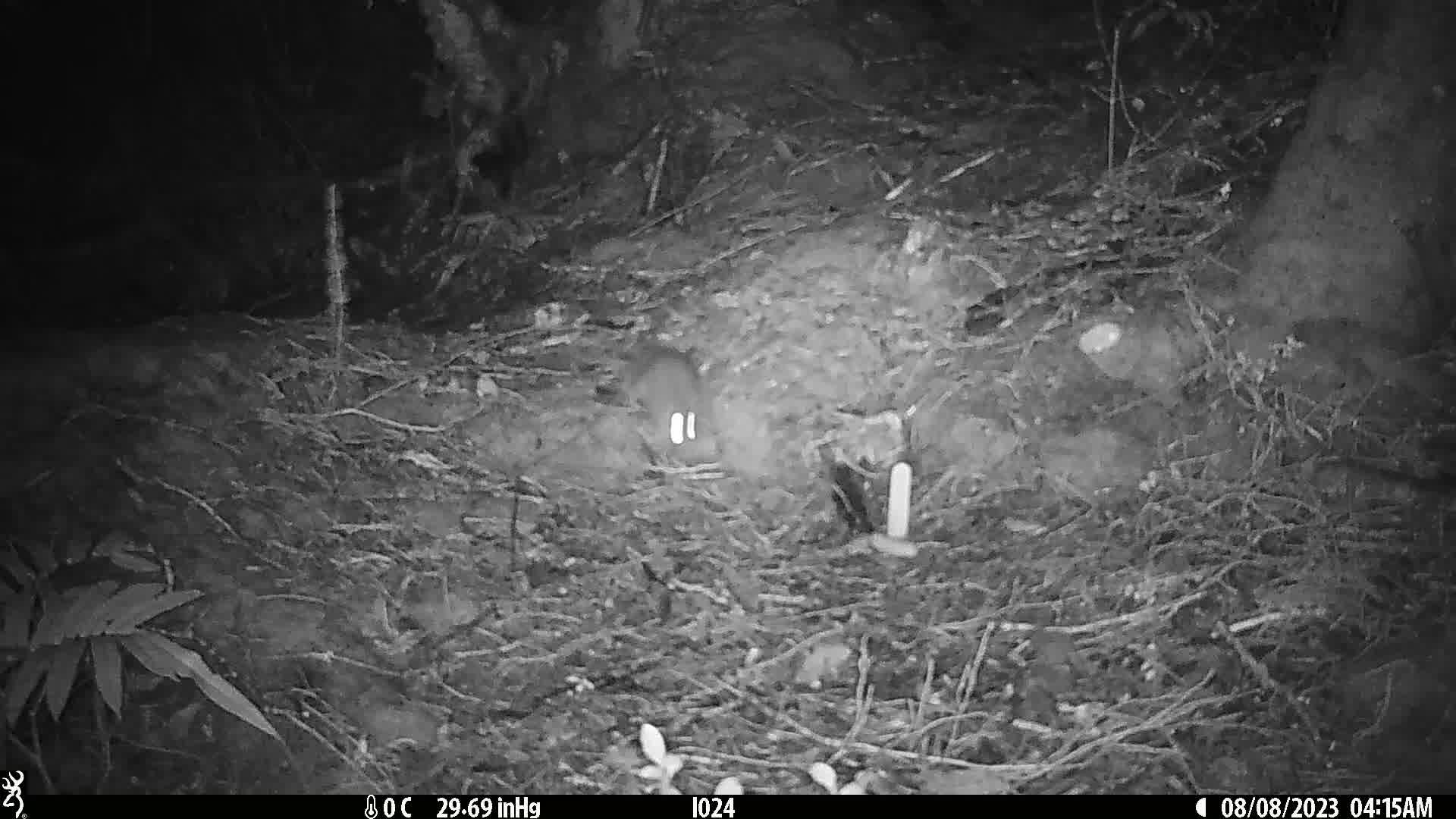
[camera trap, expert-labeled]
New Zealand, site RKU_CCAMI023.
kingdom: Animalia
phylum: Chordata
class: Mammalia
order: Rodentia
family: Muridae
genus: Rattus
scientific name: Rattus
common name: rat